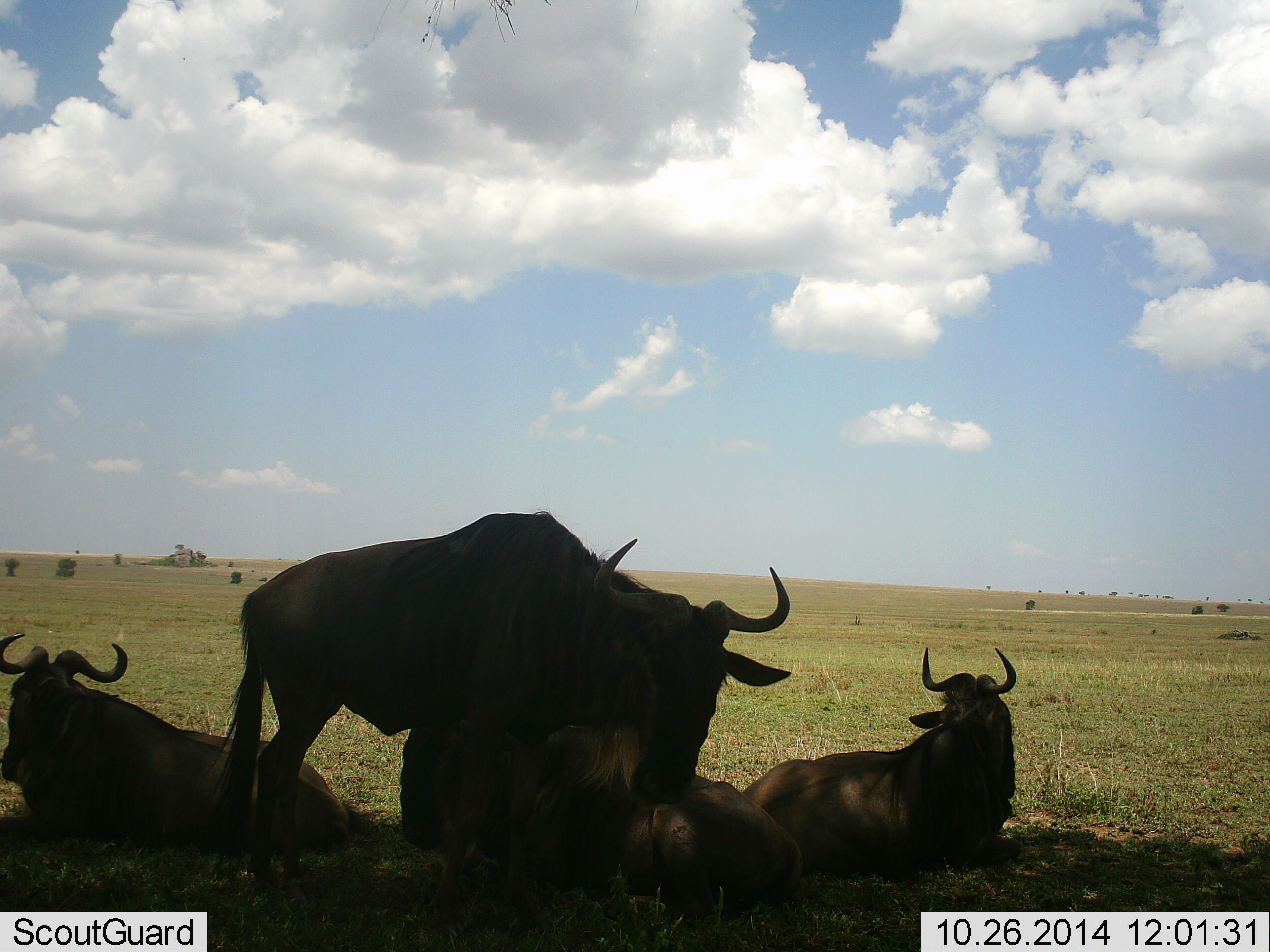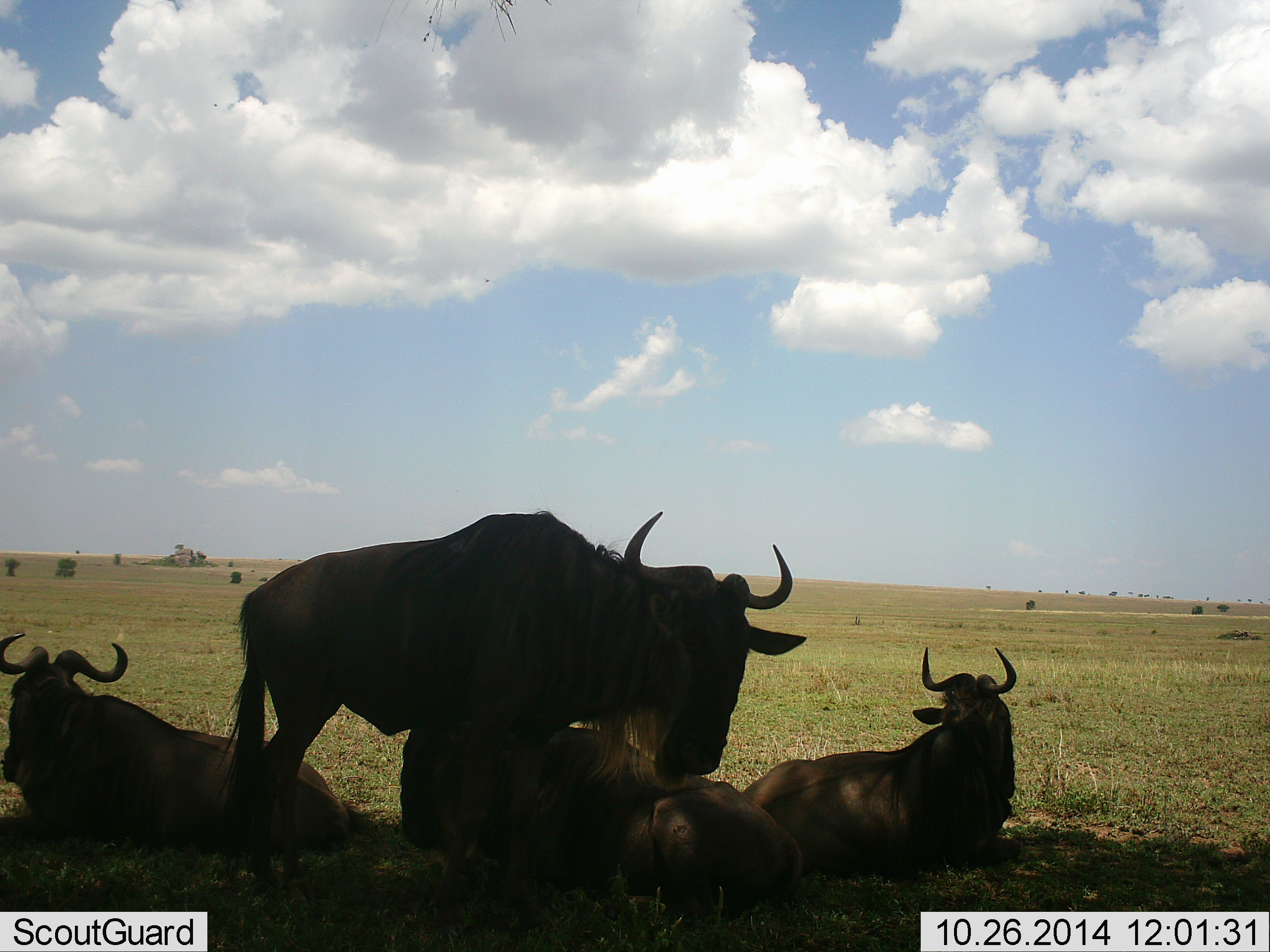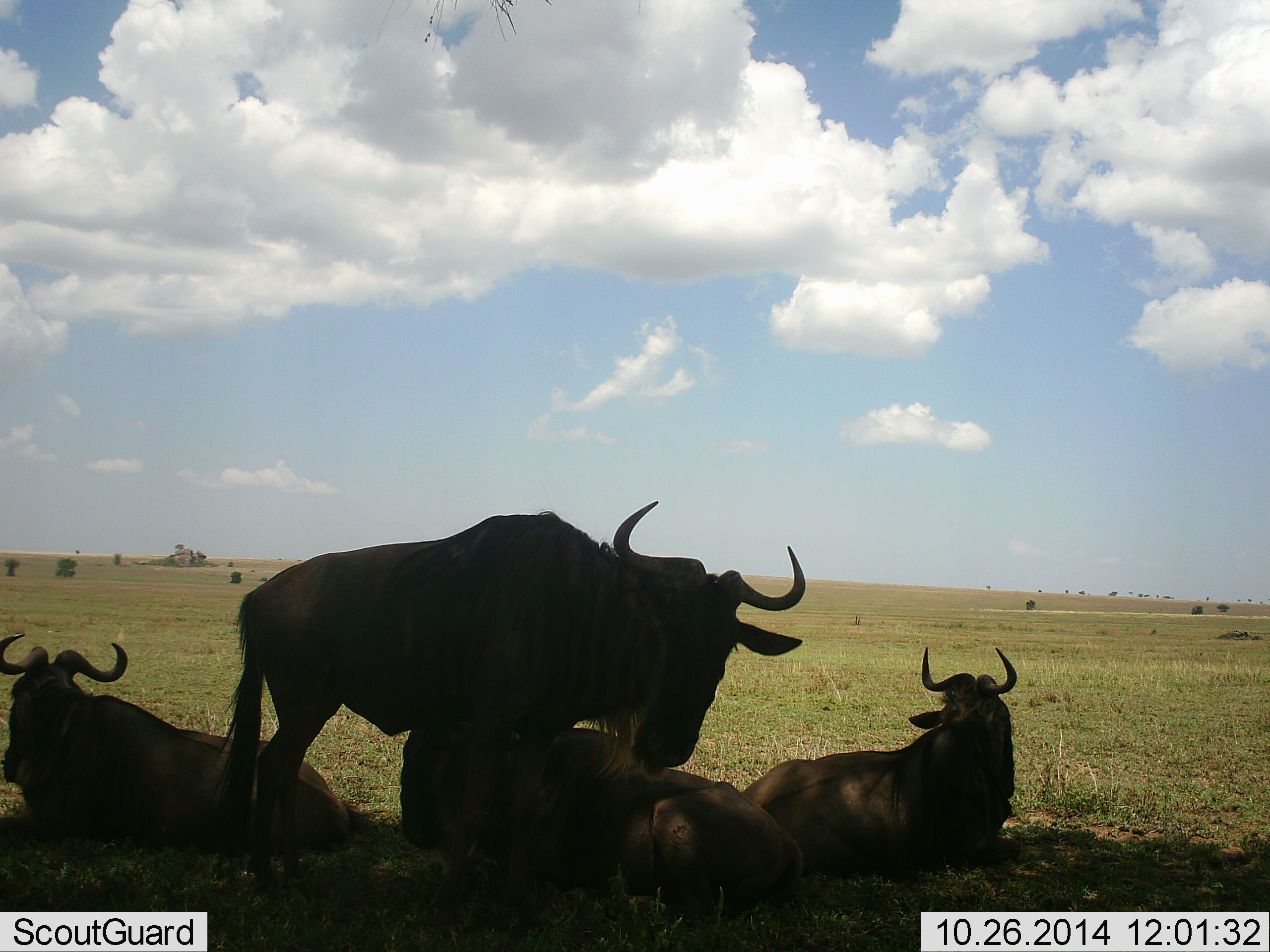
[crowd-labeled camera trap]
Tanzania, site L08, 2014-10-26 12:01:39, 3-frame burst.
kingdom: Animalia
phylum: Chordata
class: Mammalia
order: Artiodactyla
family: Bovidae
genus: Connochaetes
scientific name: Connochaetes taurinus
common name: blue wildebeest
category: wildebeest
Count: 4.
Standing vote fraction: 90%.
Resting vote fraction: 100%.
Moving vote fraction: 0%.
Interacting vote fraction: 0%.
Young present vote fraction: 0%.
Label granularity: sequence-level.